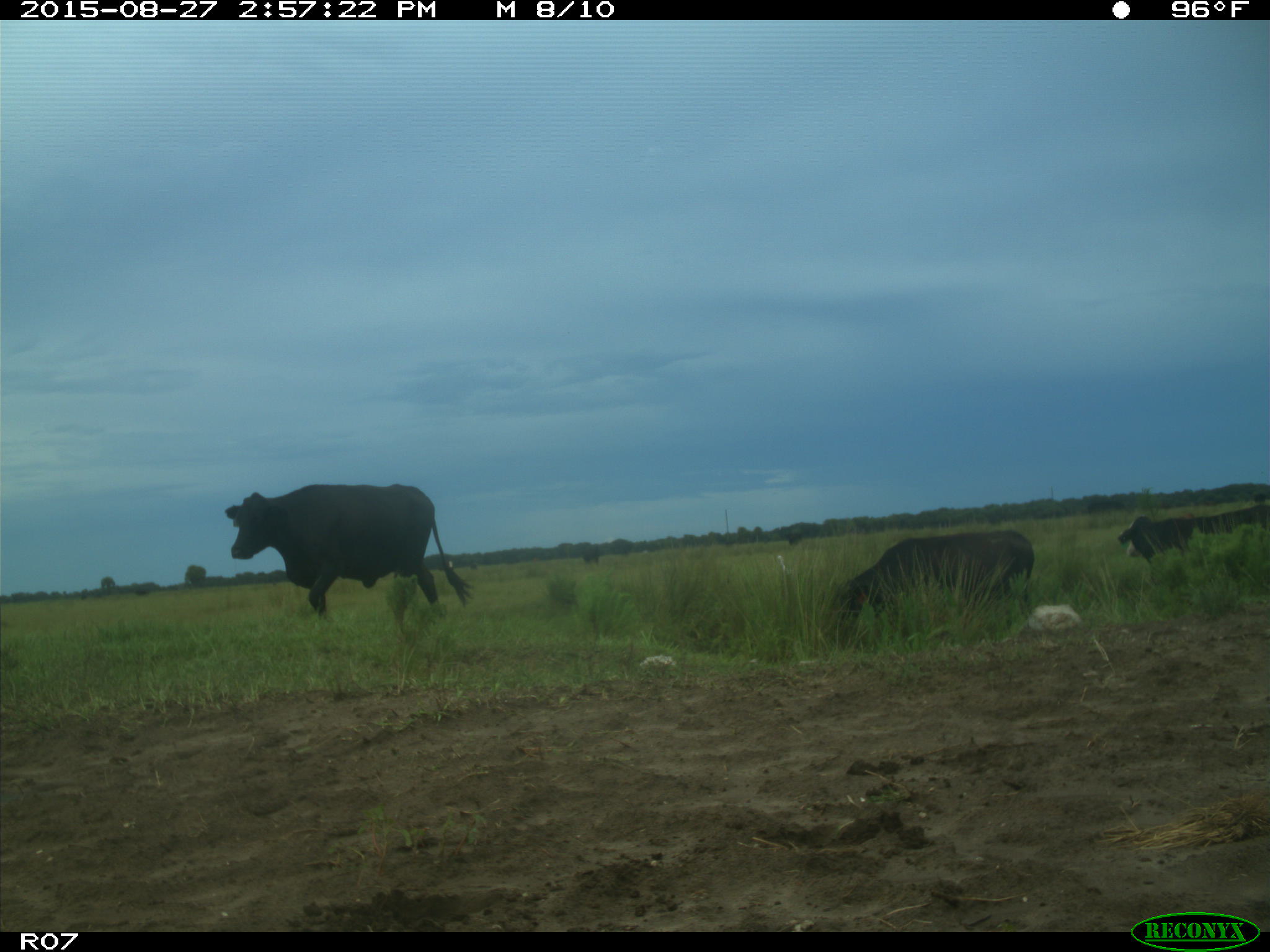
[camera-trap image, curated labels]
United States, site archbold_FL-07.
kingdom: Animalia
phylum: Chordata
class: Mammalia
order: Artiodactyla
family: Bovidae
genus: Bos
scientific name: Bos taurus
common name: domestic cow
Bos taurus (domestic cow).